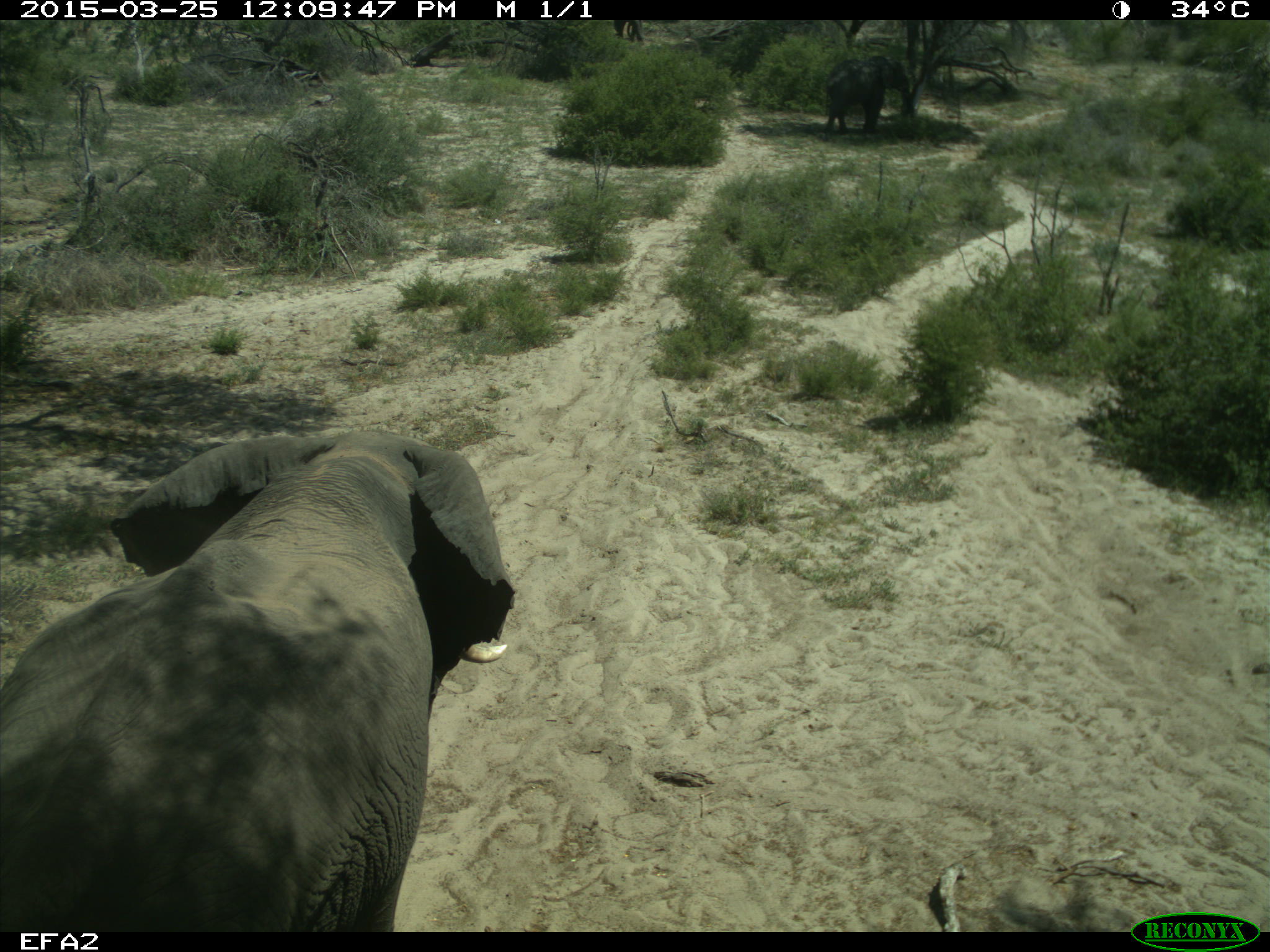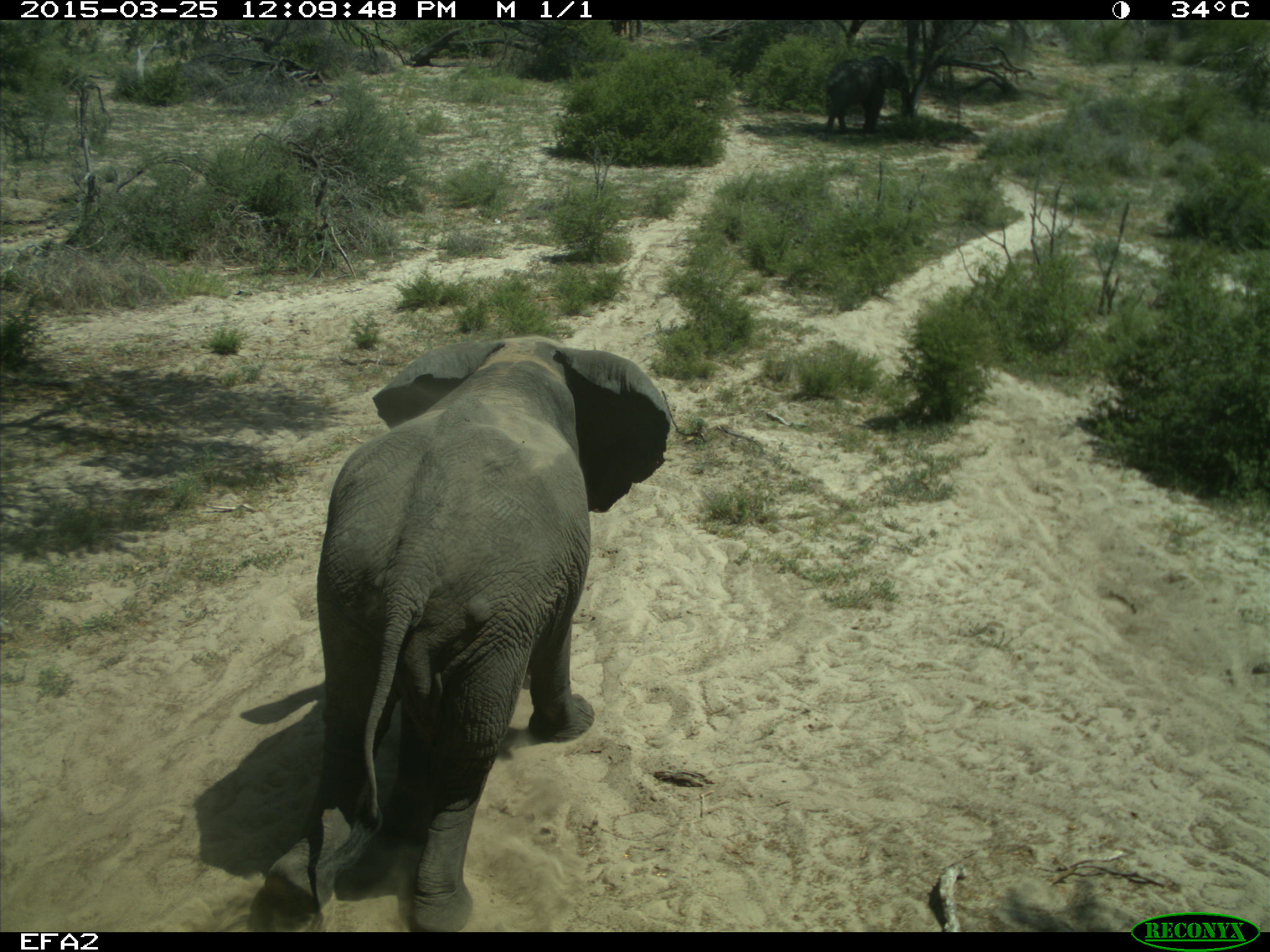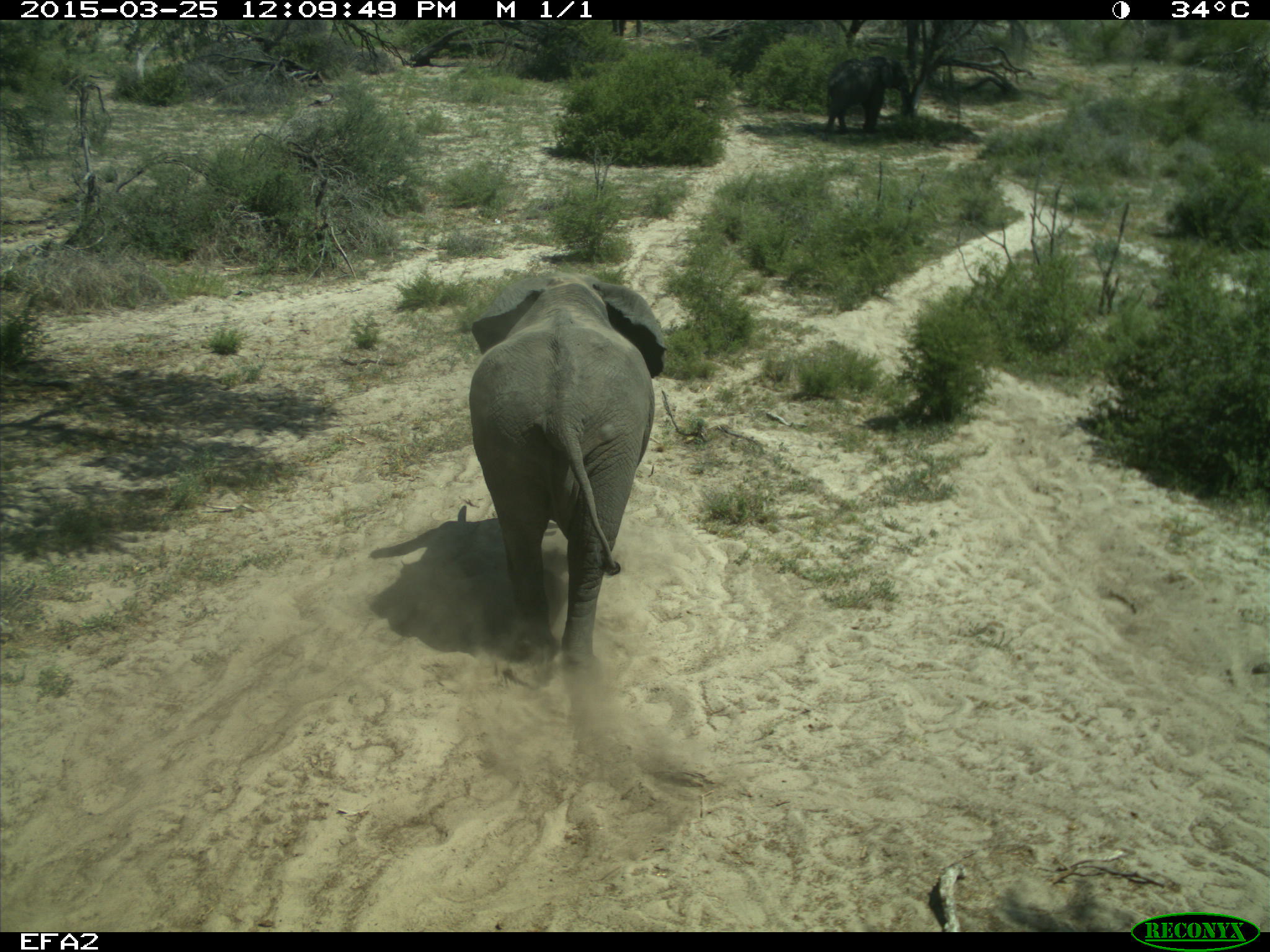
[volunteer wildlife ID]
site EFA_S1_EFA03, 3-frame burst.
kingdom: Animalia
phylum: Chordata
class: Mammalia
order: Proboscidea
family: Elephantidae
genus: Loxodonta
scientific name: Loxodonta africana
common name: african bush elephant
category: elephant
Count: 2.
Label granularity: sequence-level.